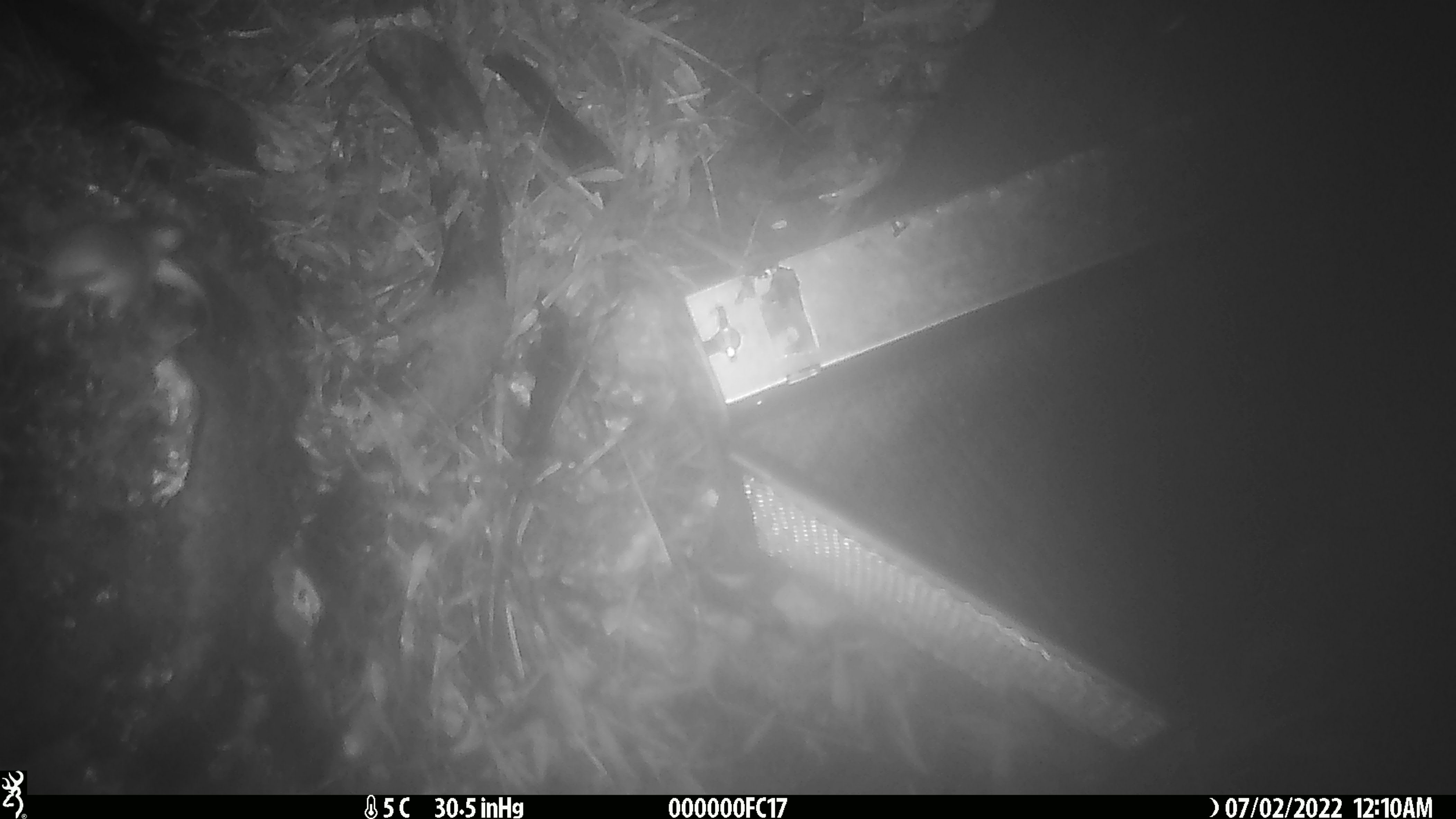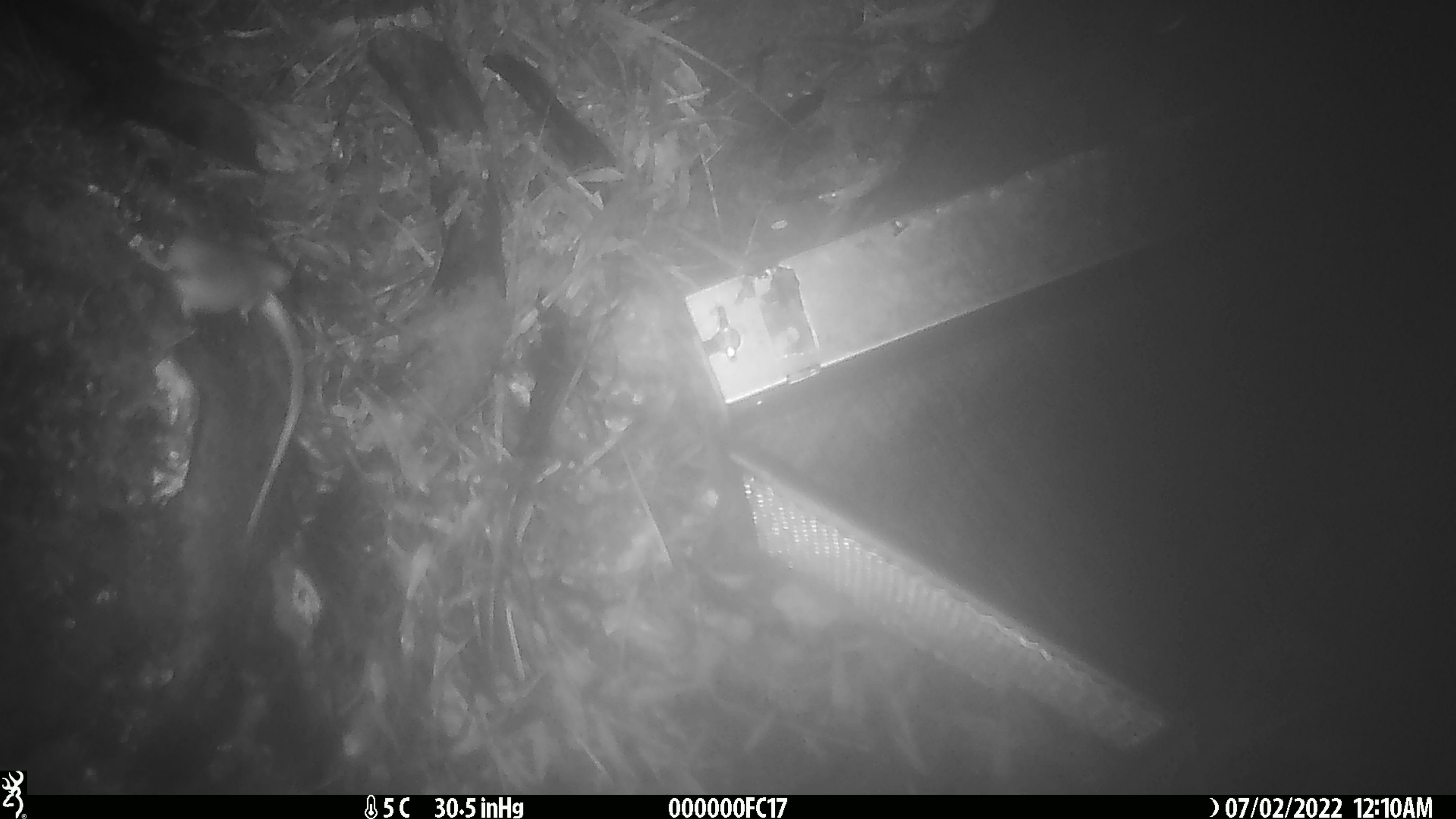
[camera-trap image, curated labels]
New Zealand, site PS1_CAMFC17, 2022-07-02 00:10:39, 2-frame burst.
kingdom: Animalia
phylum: Chordata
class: Mammalia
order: Rodentia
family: Muridae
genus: Mus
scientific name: Mus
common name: mouse